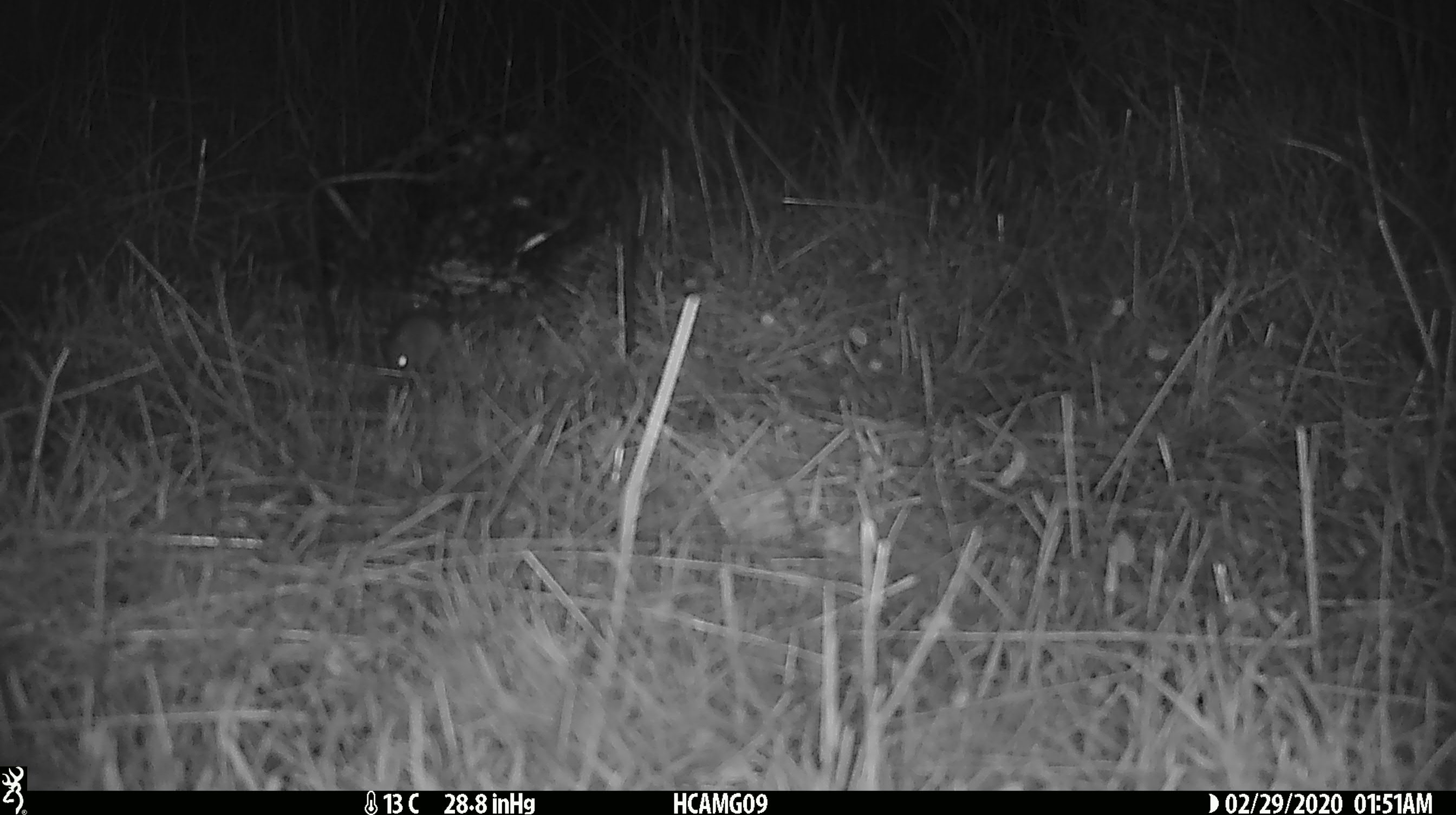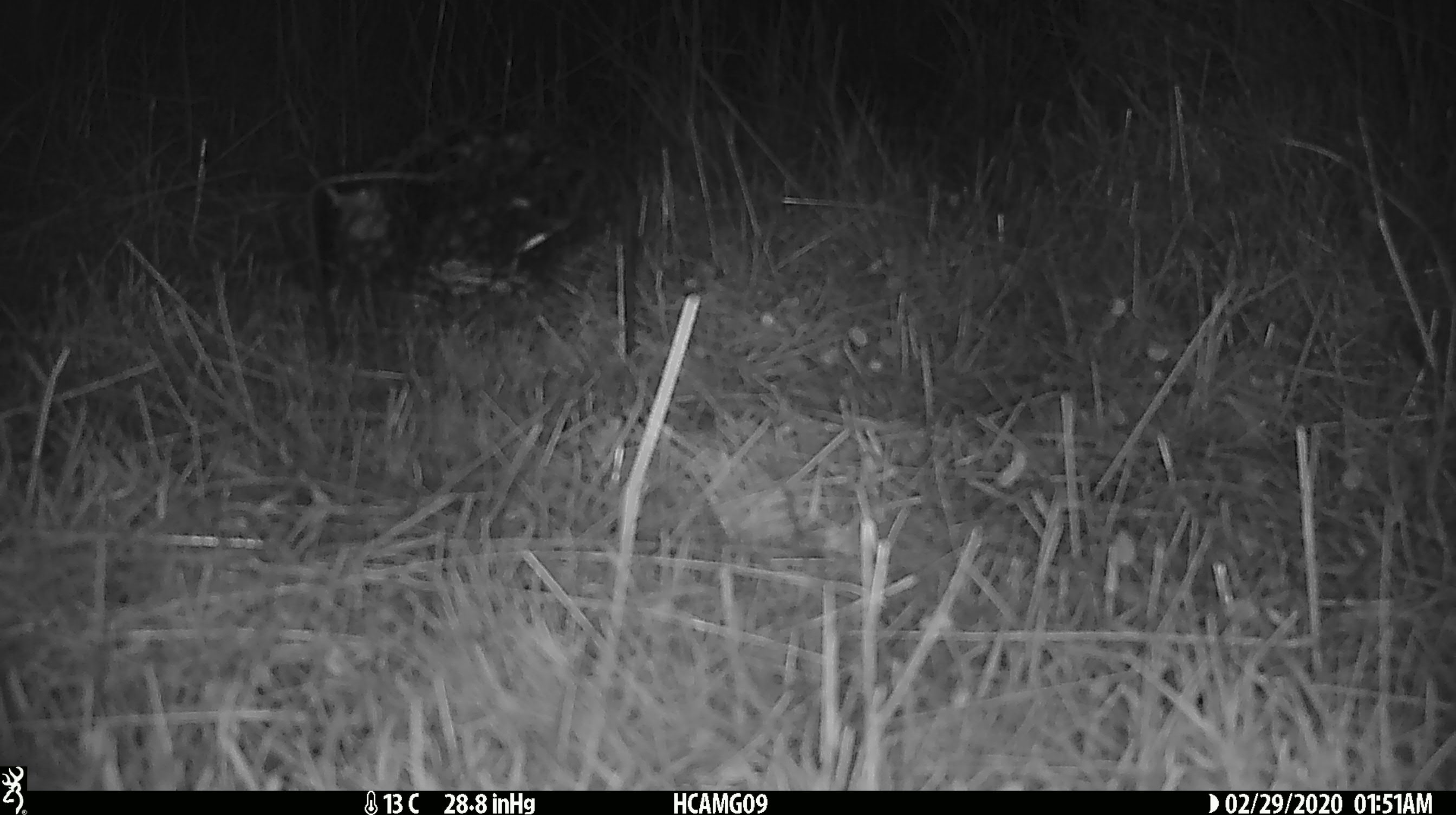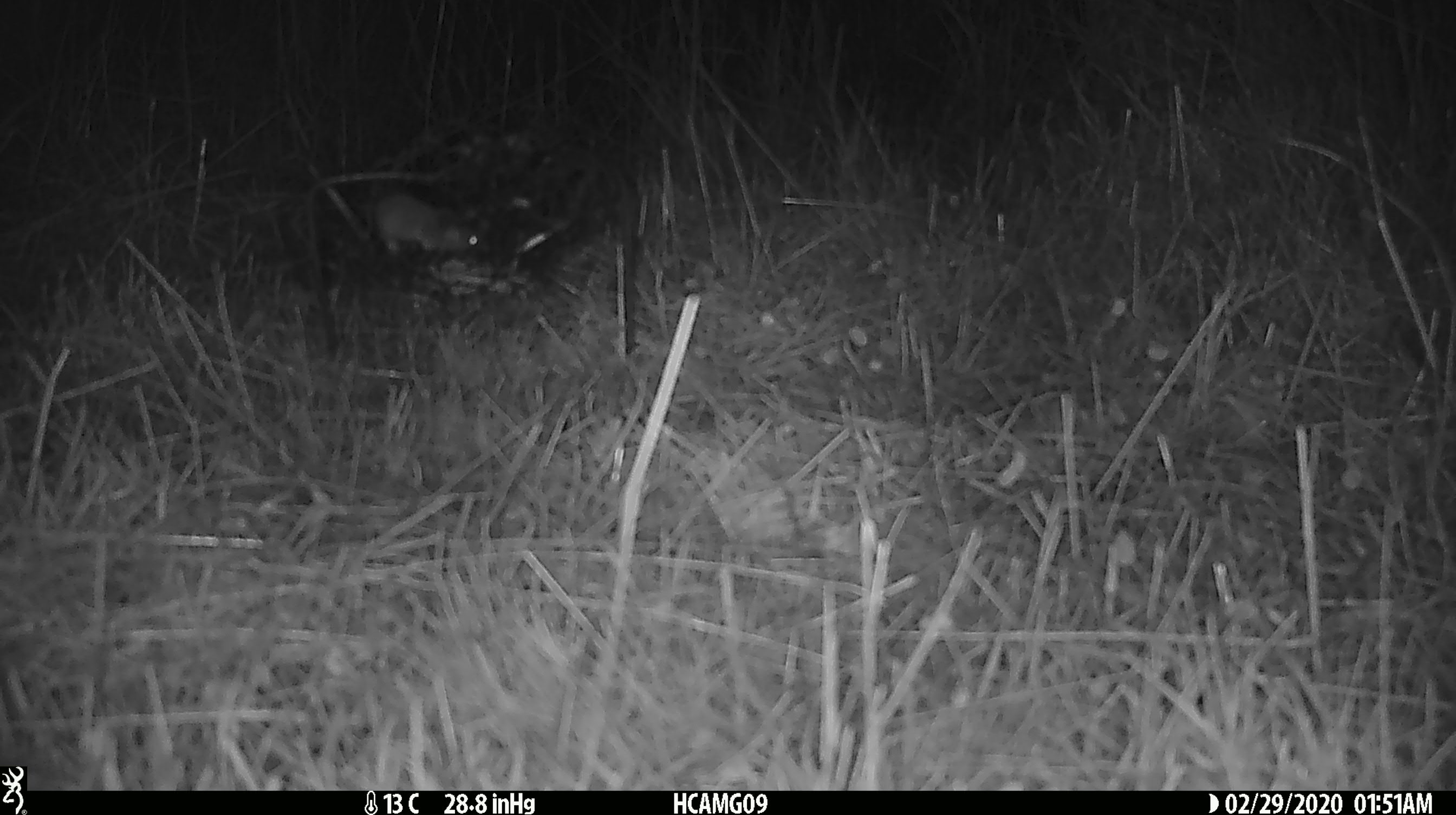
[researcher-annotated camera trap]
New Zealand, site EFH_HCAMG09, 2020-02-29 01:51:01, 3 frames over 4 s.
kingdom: Animalia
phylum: Chordata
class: Mammalia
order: Rodentia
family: Muridae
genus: Mus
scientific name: Mus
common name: mouse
Mouse (Mus).